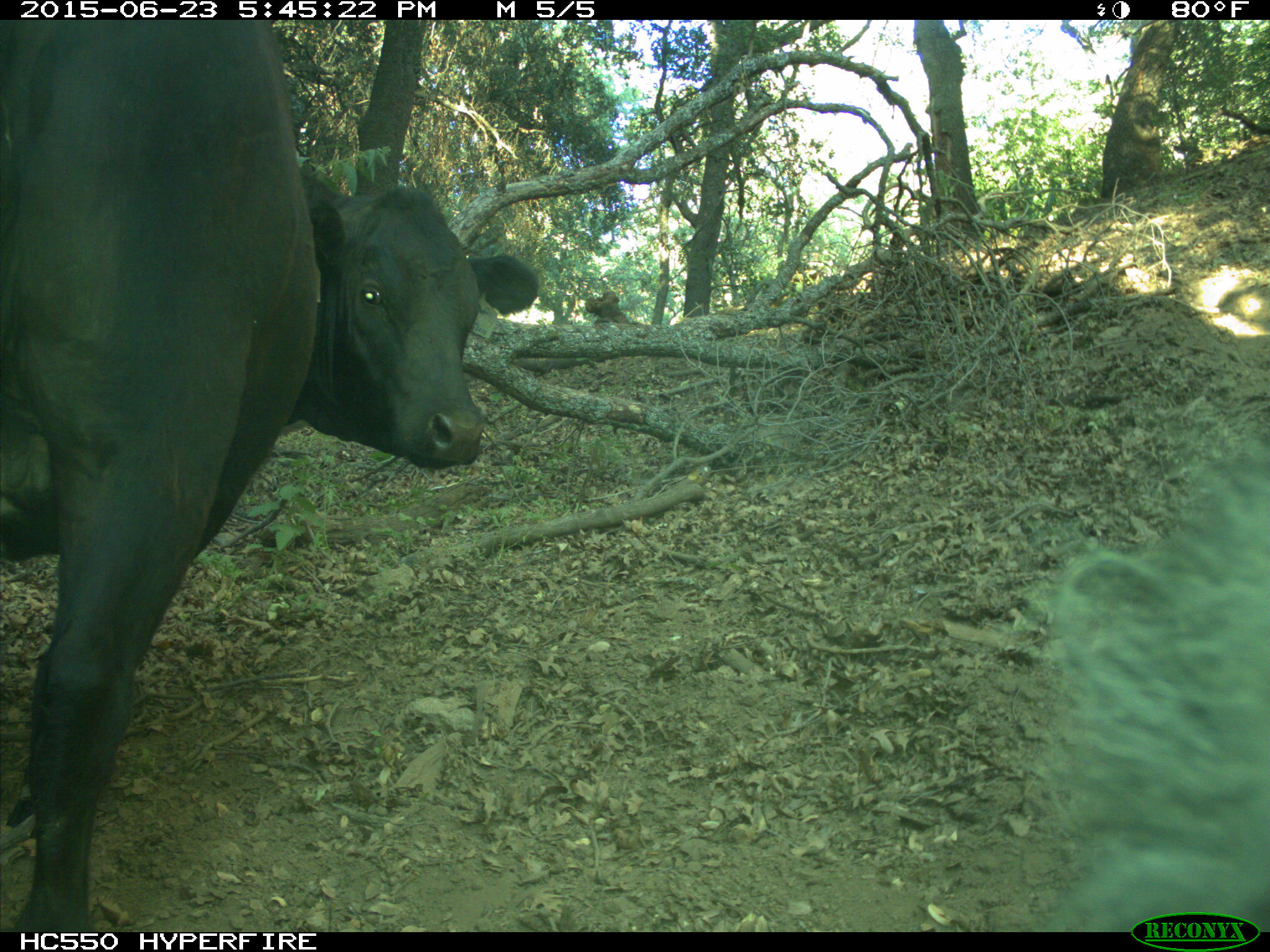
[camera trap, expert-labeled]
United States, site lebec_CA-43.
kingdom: Animalia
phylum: Chordata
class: Mammalia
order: Artiodactyla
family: Bovidae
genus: Bos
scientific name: Bos taurus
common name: domestic cow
Bos taurus (domestic cow).